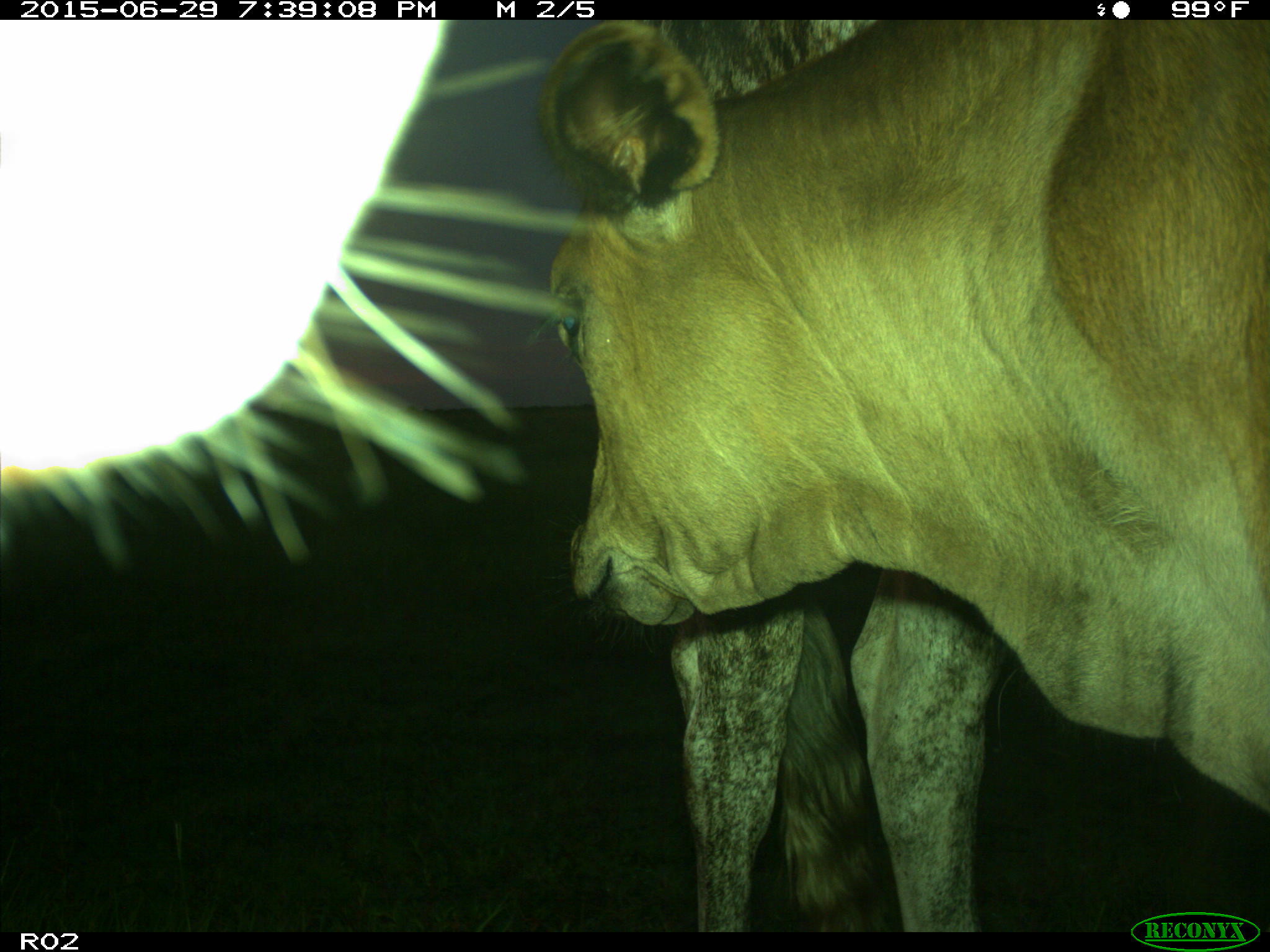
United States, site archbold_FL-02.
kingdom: Animalia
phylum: Chordata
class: Mammalia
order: Artiodactyla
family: Bovidae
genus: Bos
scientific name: Bos taurus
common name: domestic cow